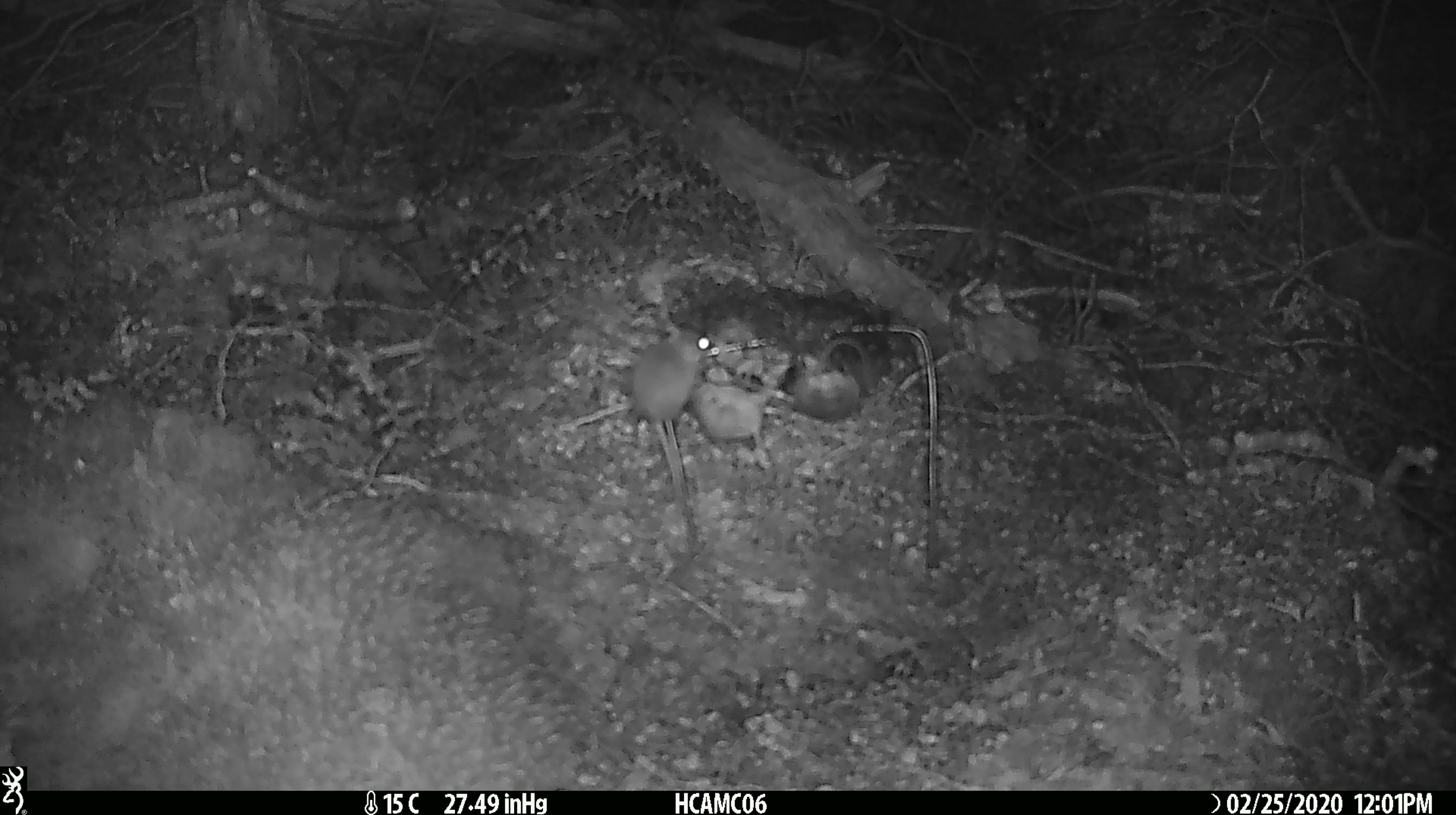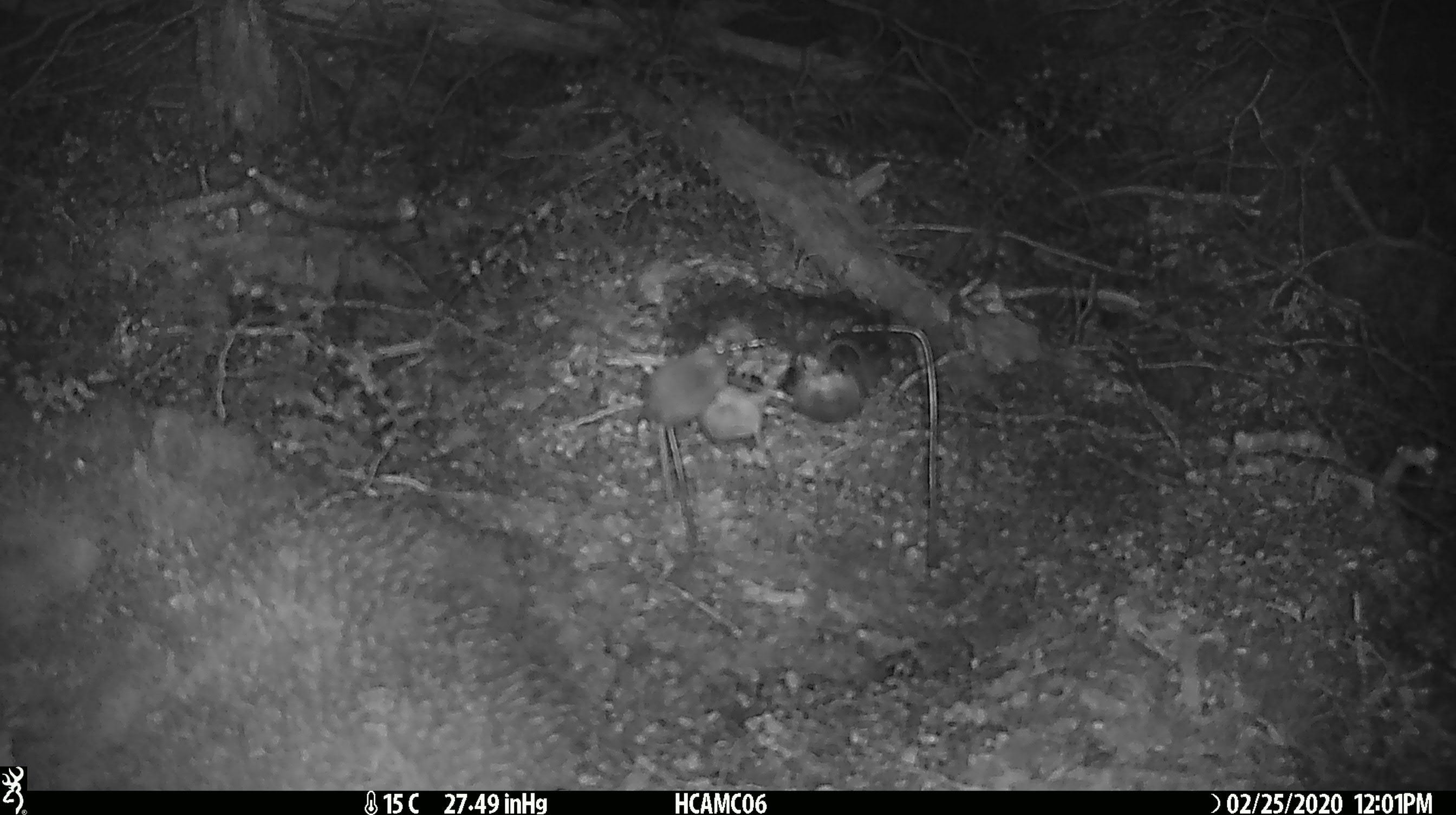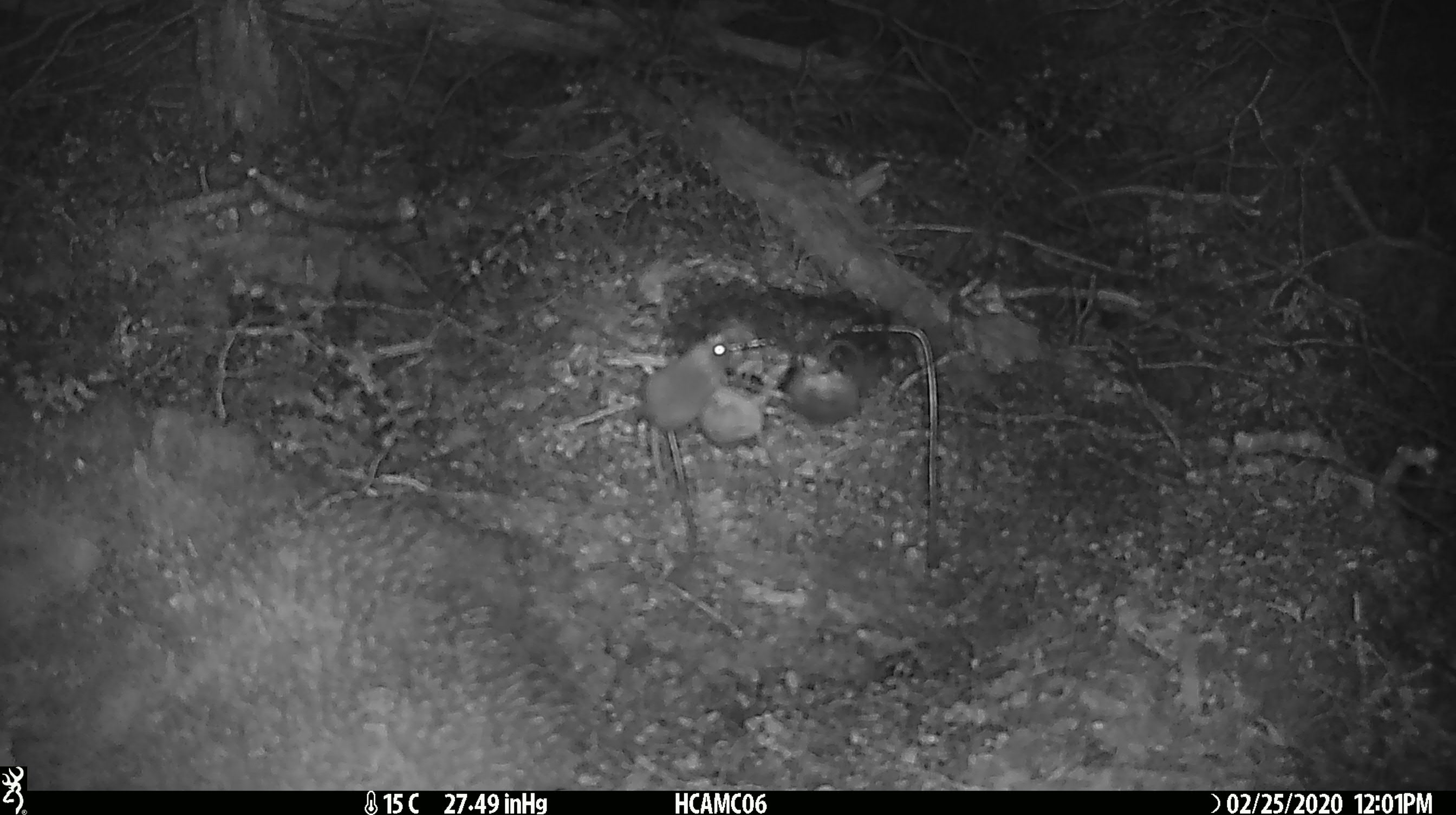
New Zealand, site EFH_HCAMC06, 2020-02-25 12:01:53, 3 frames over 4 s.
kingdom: Animalia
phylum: Chordata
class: Mammalia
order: Rodentia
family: Muridae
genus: Mus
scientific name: Mus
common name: mouse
Mouse (Mus).